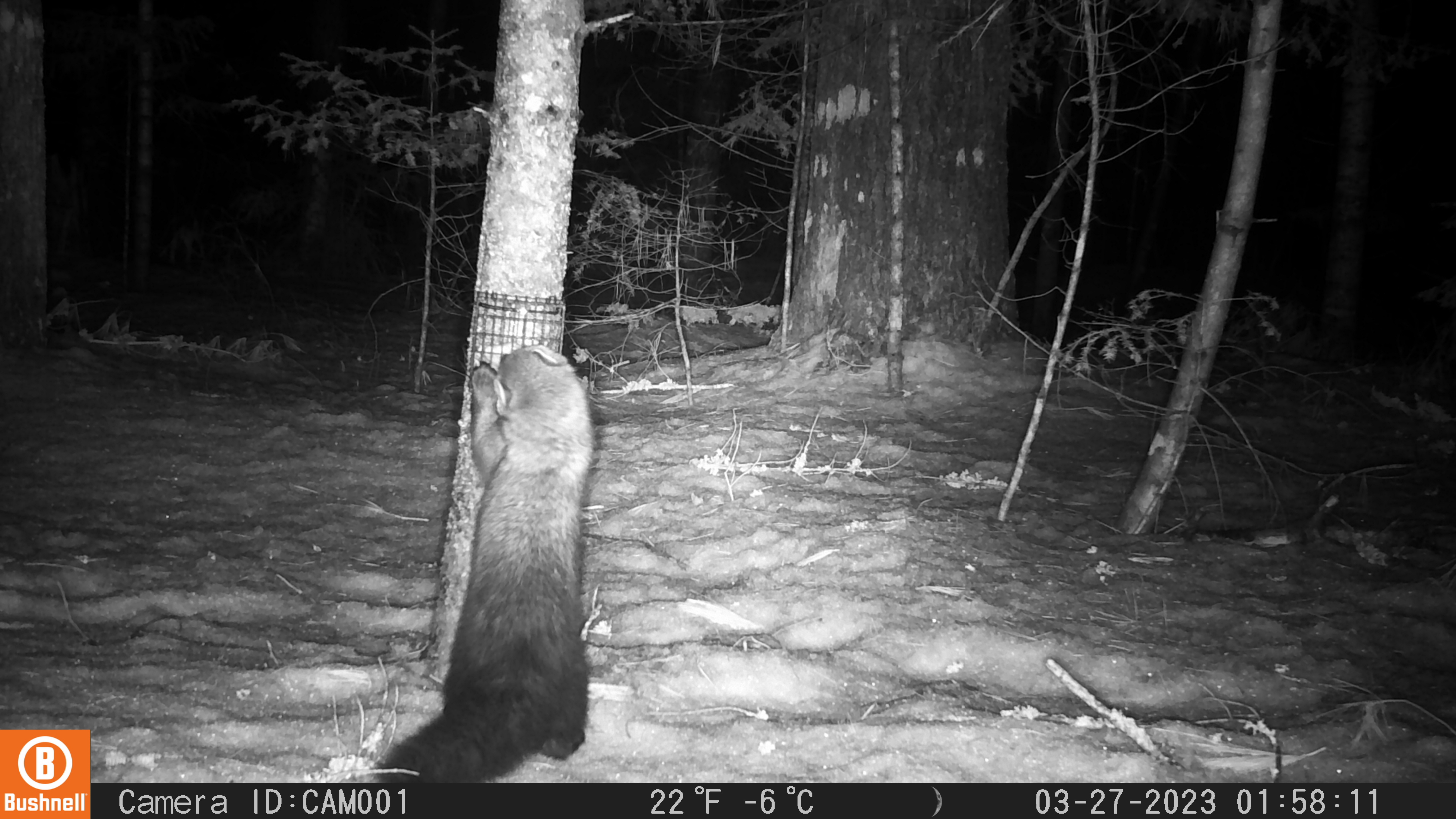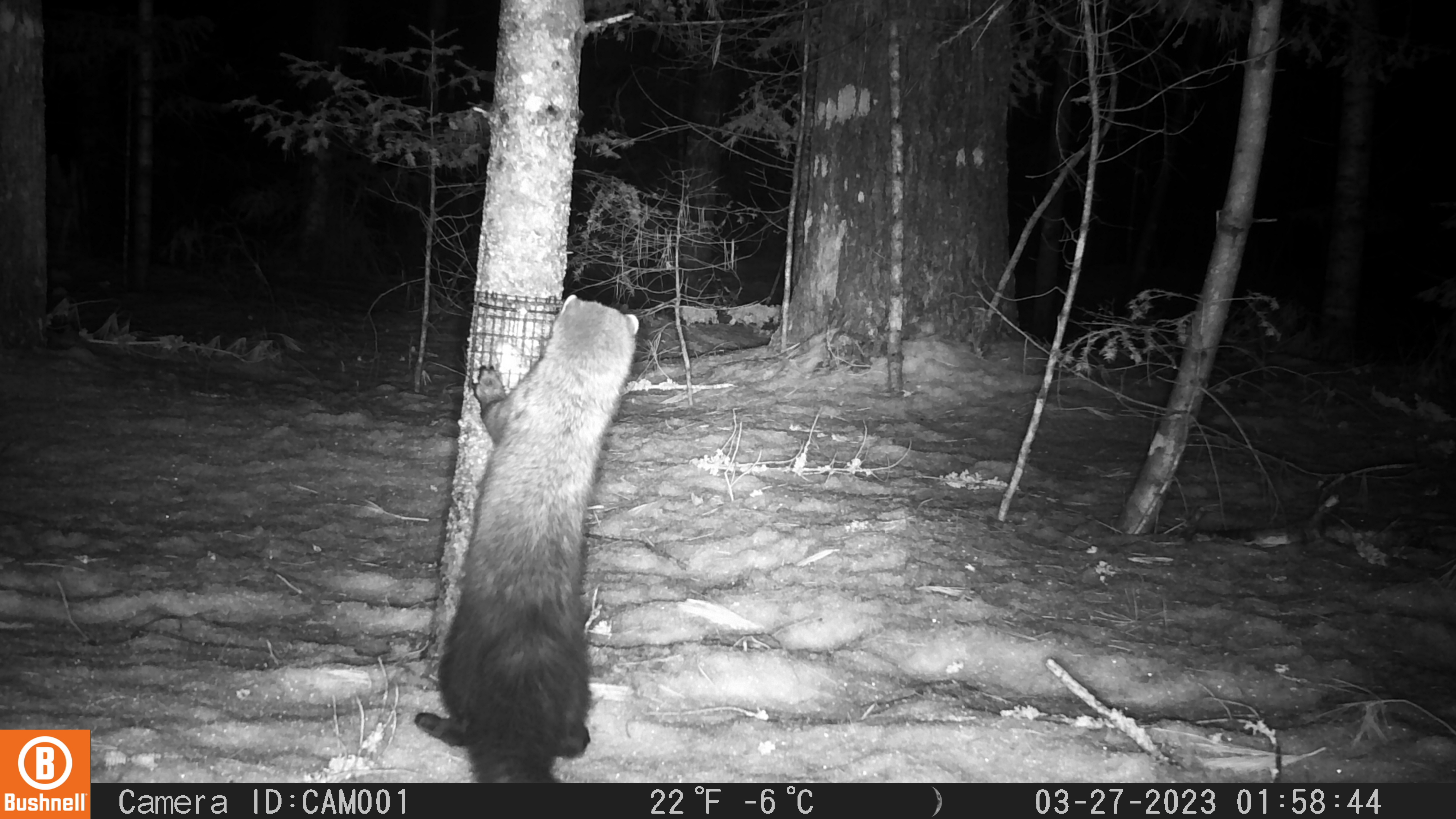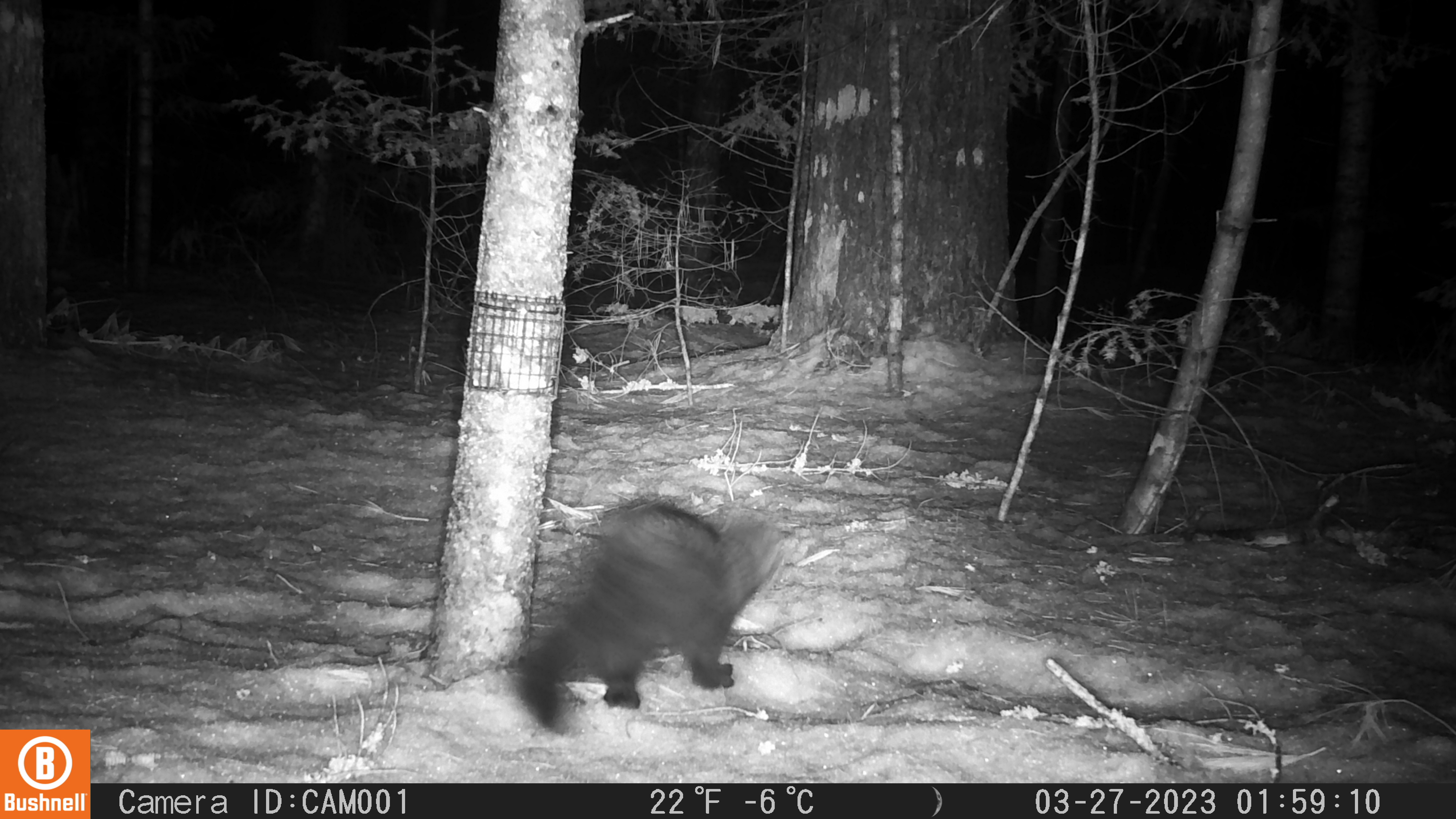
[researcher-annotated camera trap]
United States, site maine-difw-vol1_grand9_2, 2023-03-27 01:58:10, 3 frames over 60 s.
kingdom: Animalia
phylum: Chordata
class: Mammalia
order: Carnivora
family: Mustelidae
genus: Pekania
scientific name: Pekania pennanti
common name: fisher